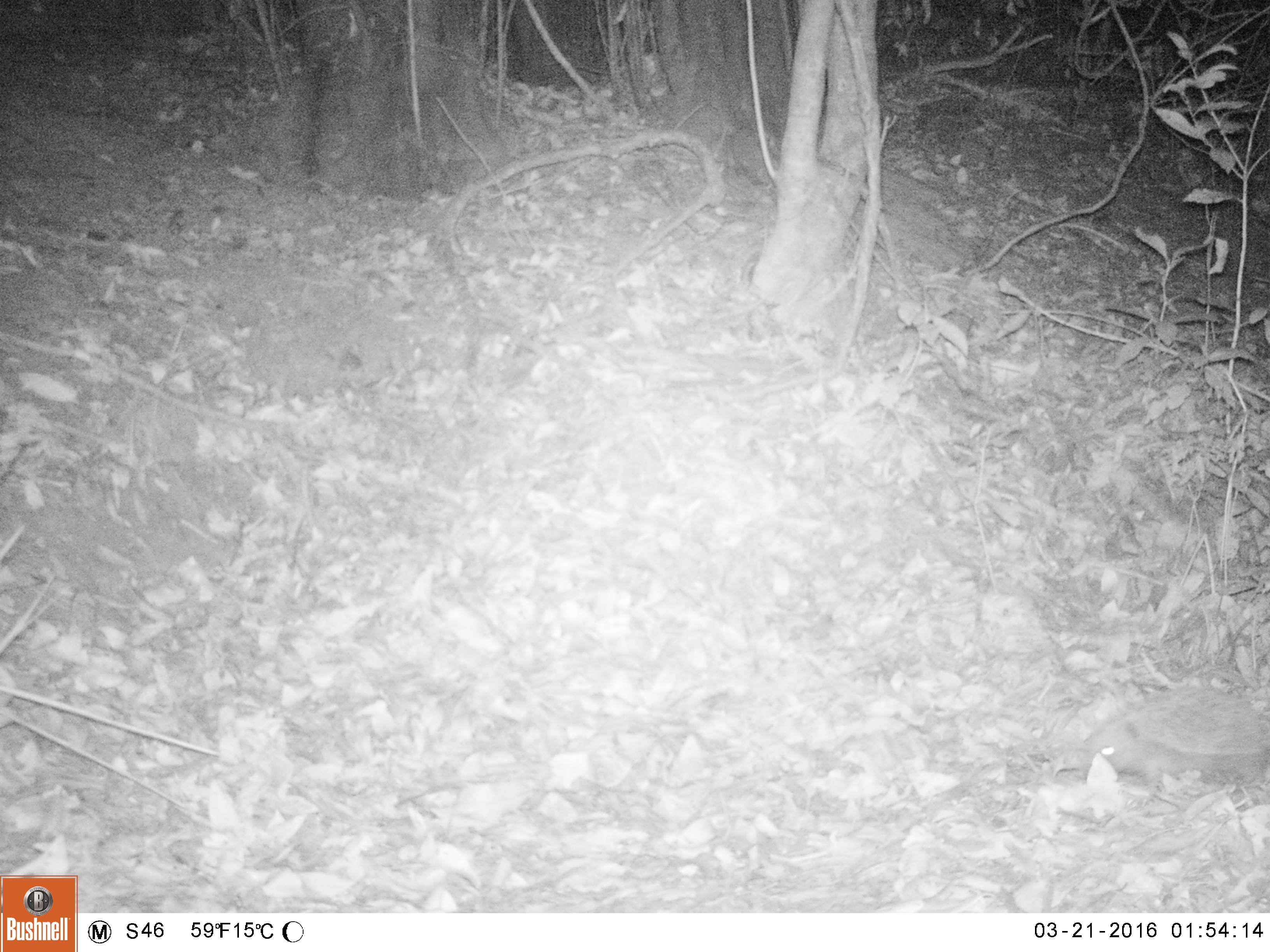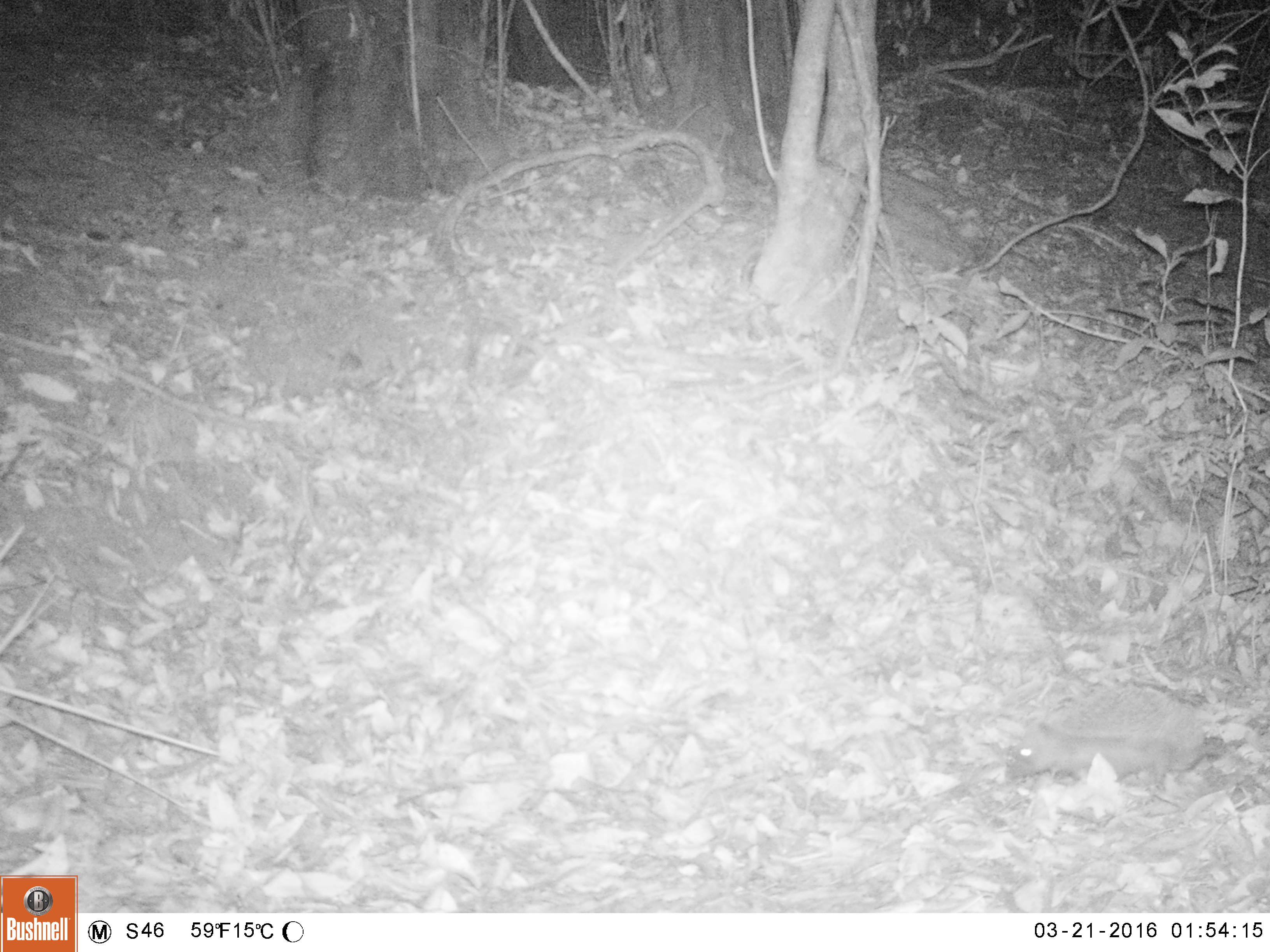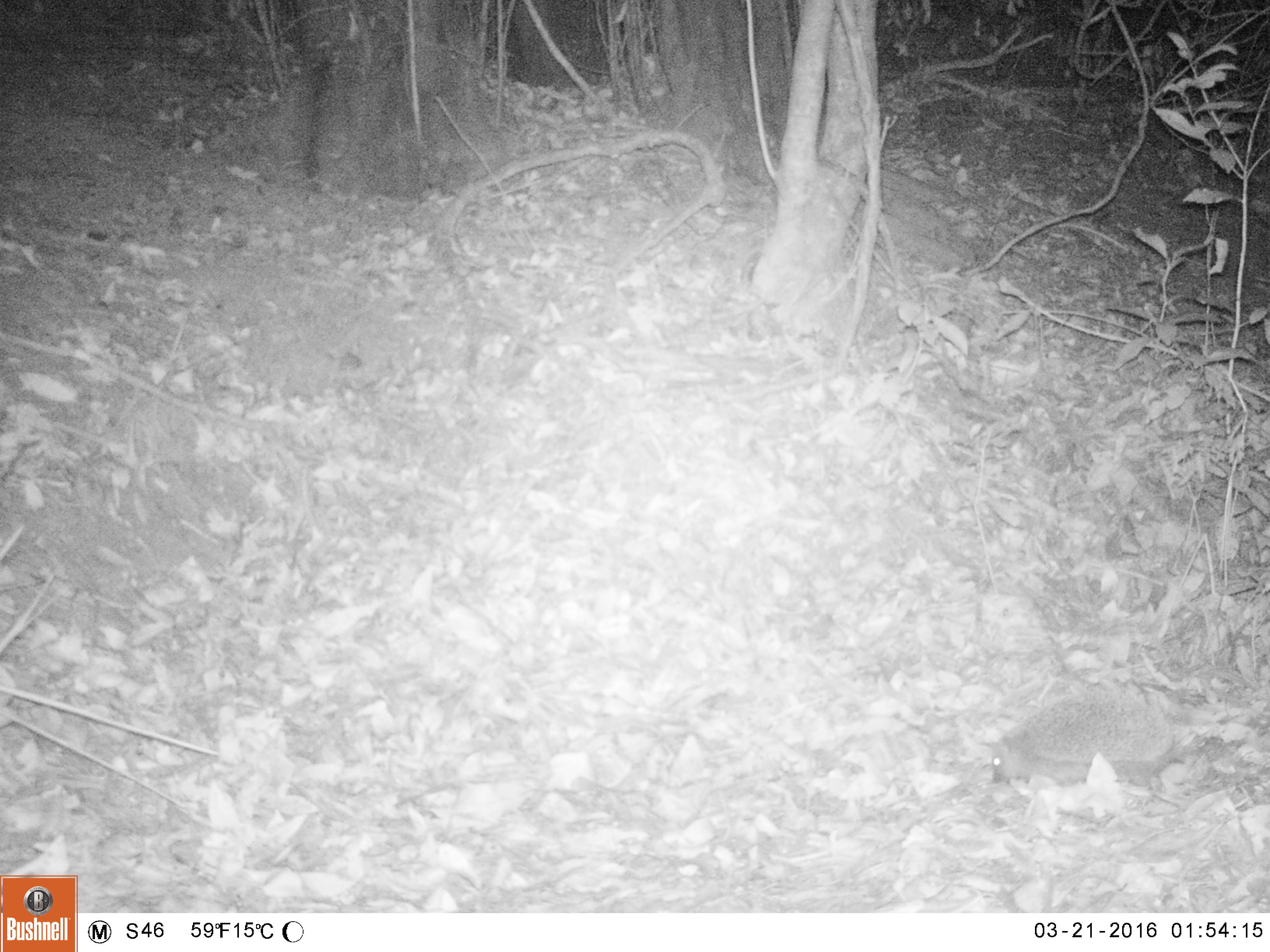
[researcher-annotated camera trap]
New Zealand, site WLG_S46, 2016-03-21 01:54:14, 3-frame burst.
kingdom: Animalia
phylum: Chordata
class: Mammalia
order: Eulipotyphla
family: Erinaceidae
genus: Erinaceus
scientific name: Erinaceus europaeus europaeus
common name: european hedgehog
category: hedgehog